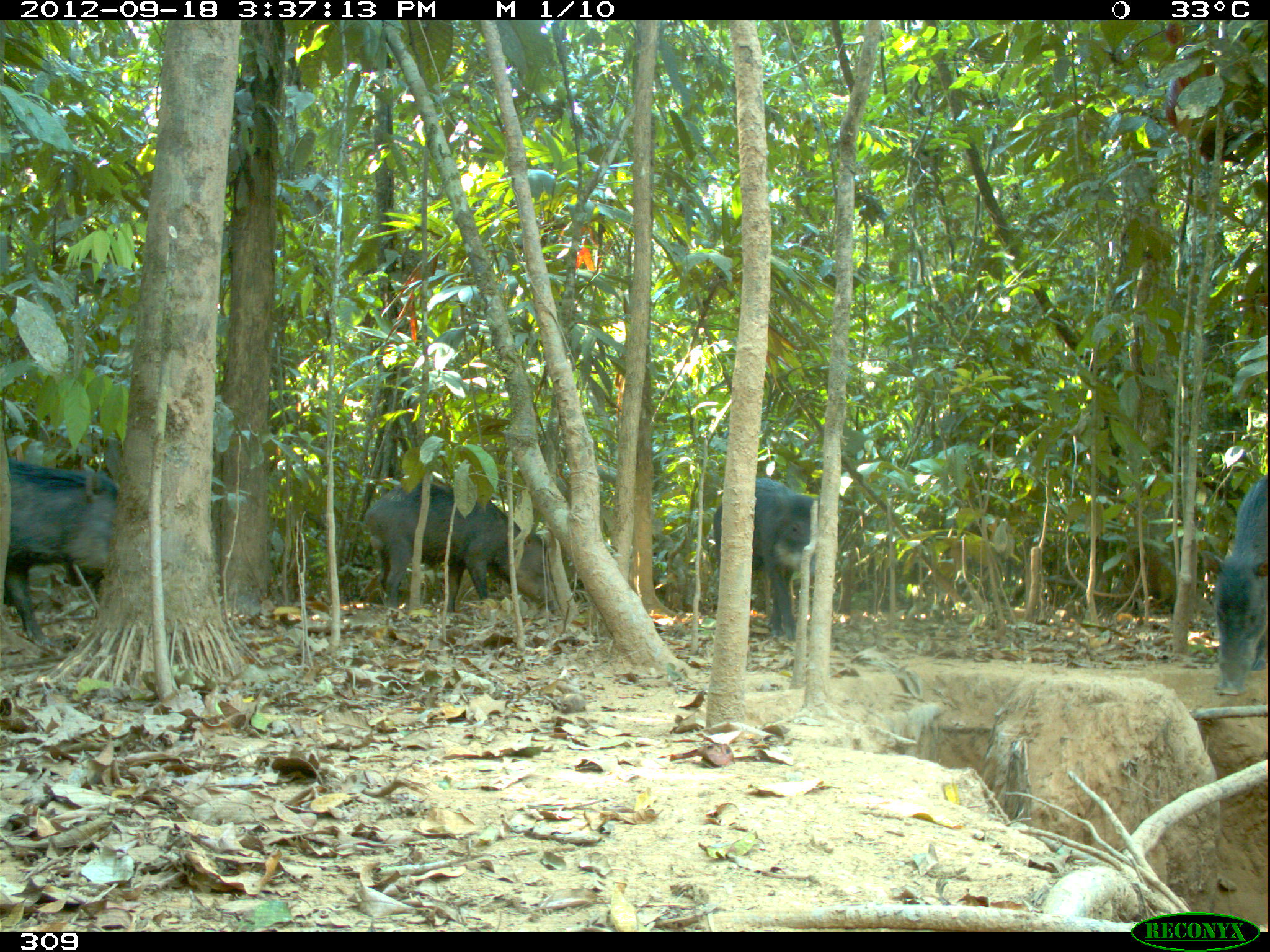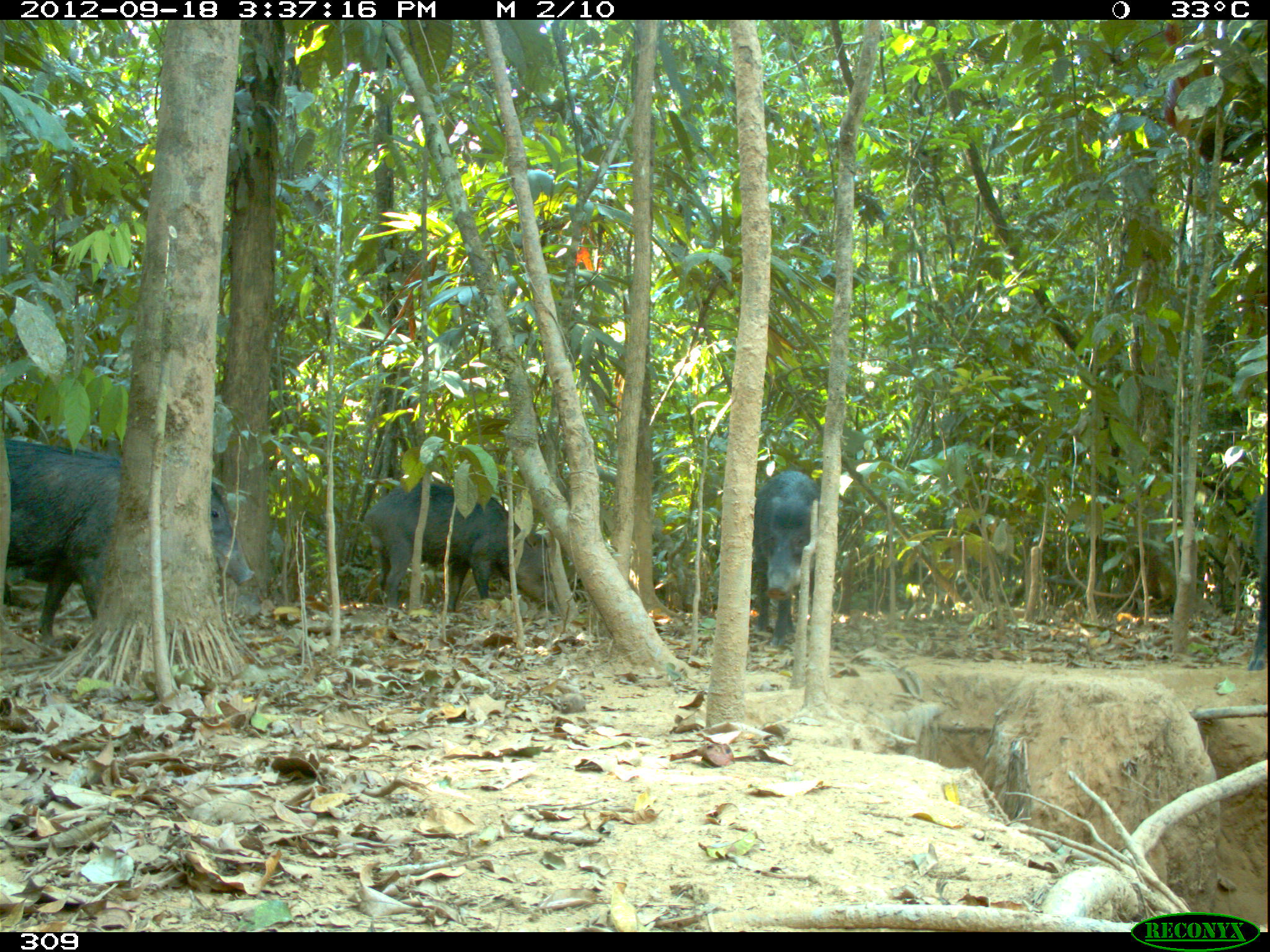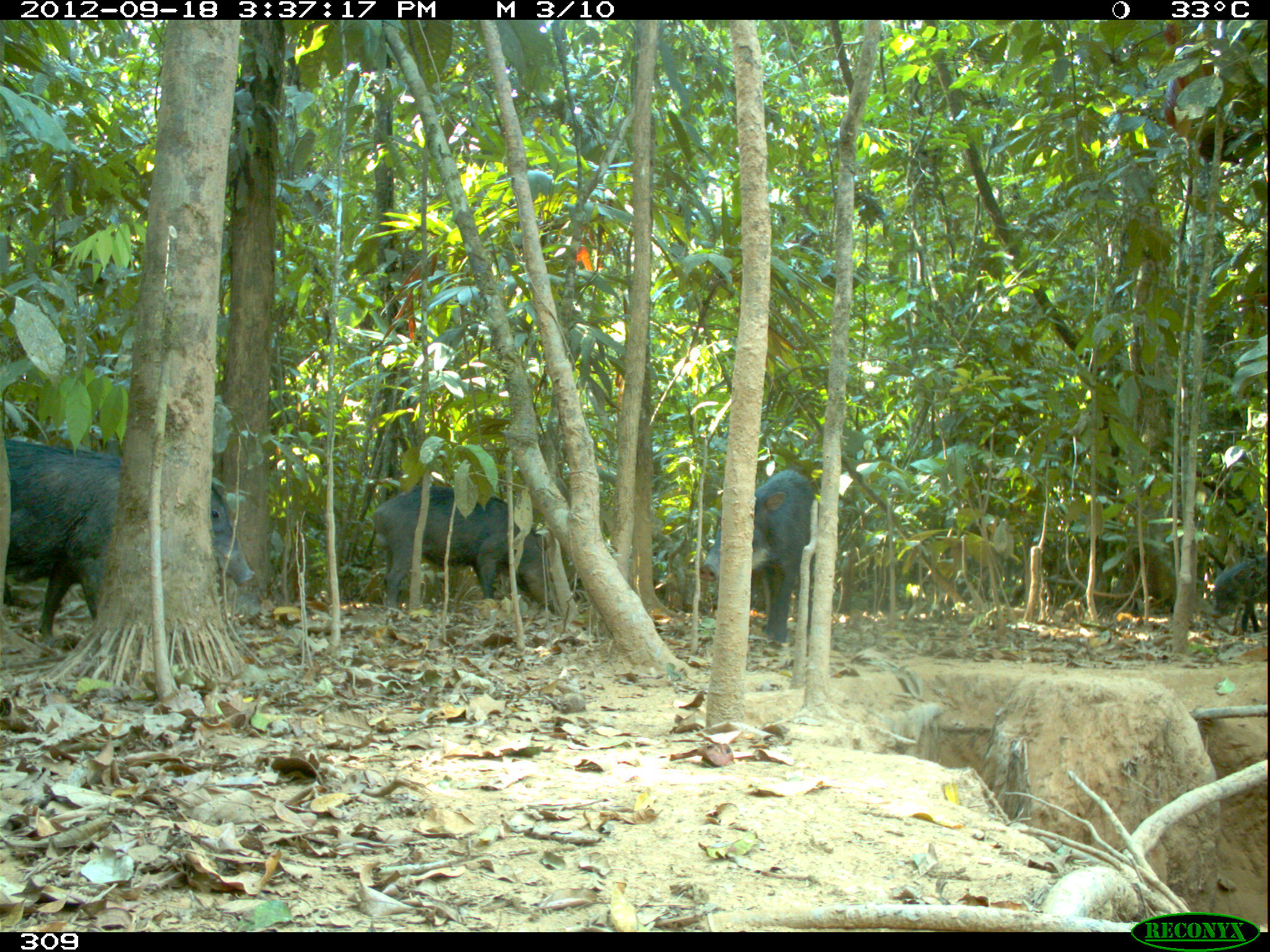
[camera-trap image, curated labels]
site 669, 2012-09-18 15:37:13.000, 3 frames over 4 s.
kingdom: Animalia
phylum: Chordata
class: Mammalia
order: Artiodactyla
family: Tayassuidae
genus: Tayassu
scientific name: Tayassu pecari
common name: white-lipped peccary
Tayassu pecari (white-lipped peccary).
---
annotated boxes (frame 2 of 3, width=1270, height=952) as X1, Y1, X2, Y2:
tayassu pecari: 2, 434, 256, 640; 361, 476, 560, 616; 752, 470, 821, 648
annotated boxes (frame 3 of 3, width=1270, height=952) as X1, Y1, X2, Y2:
tayassu pecari: 2, 437, 256, 642; 370, 483, 560, 613; 698, 469, 819, 643; 1209, 554, 1266, 633